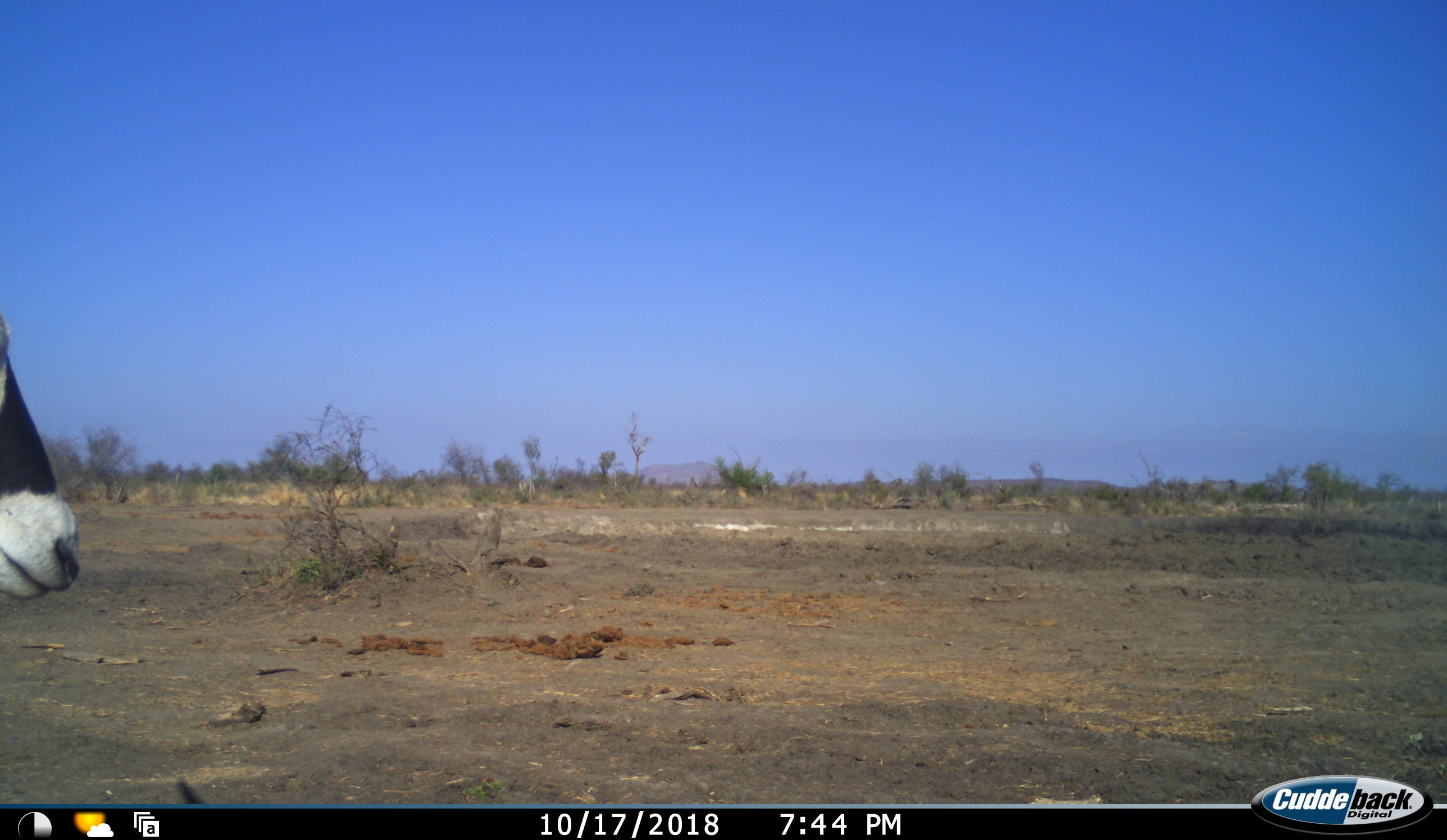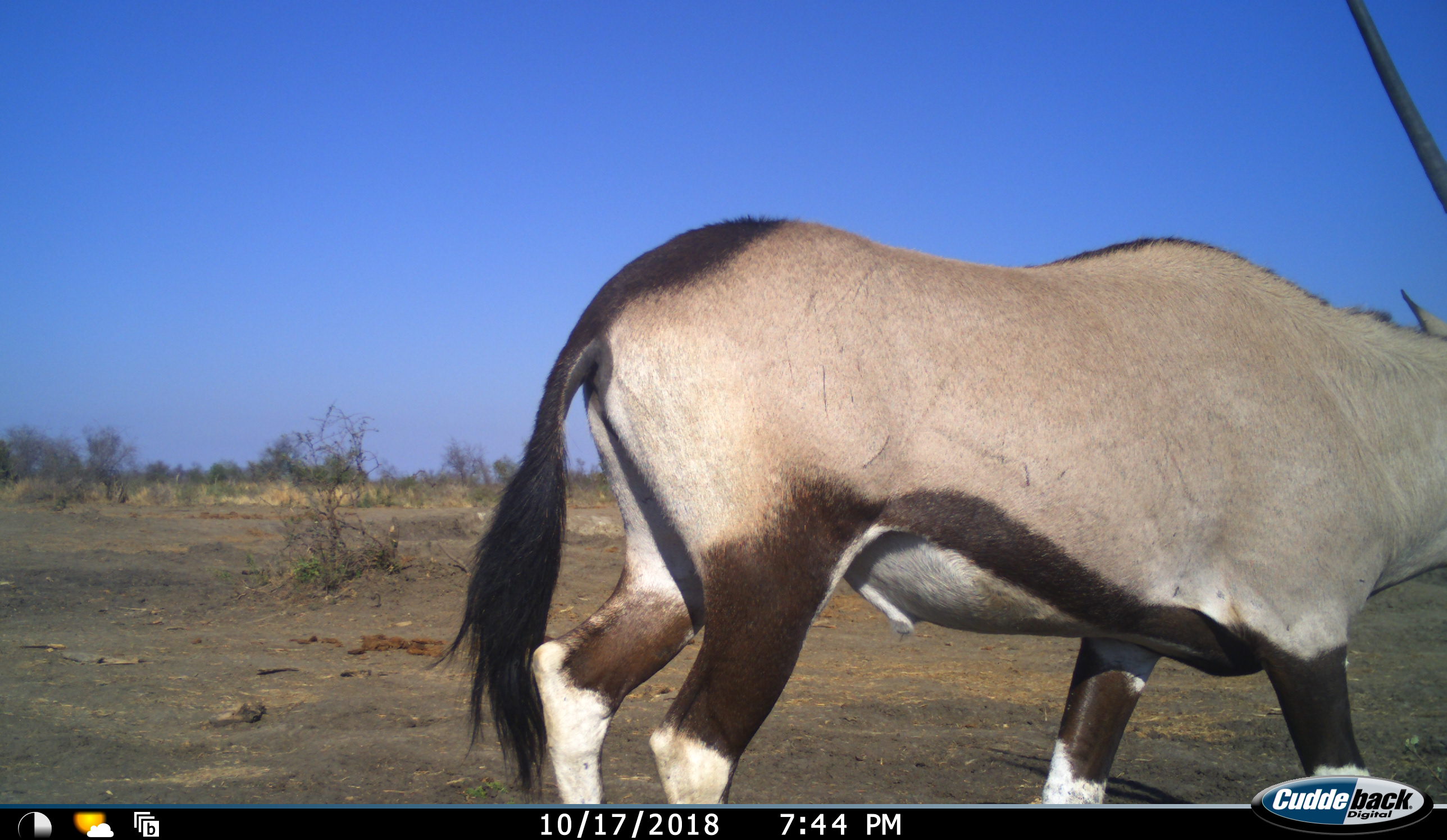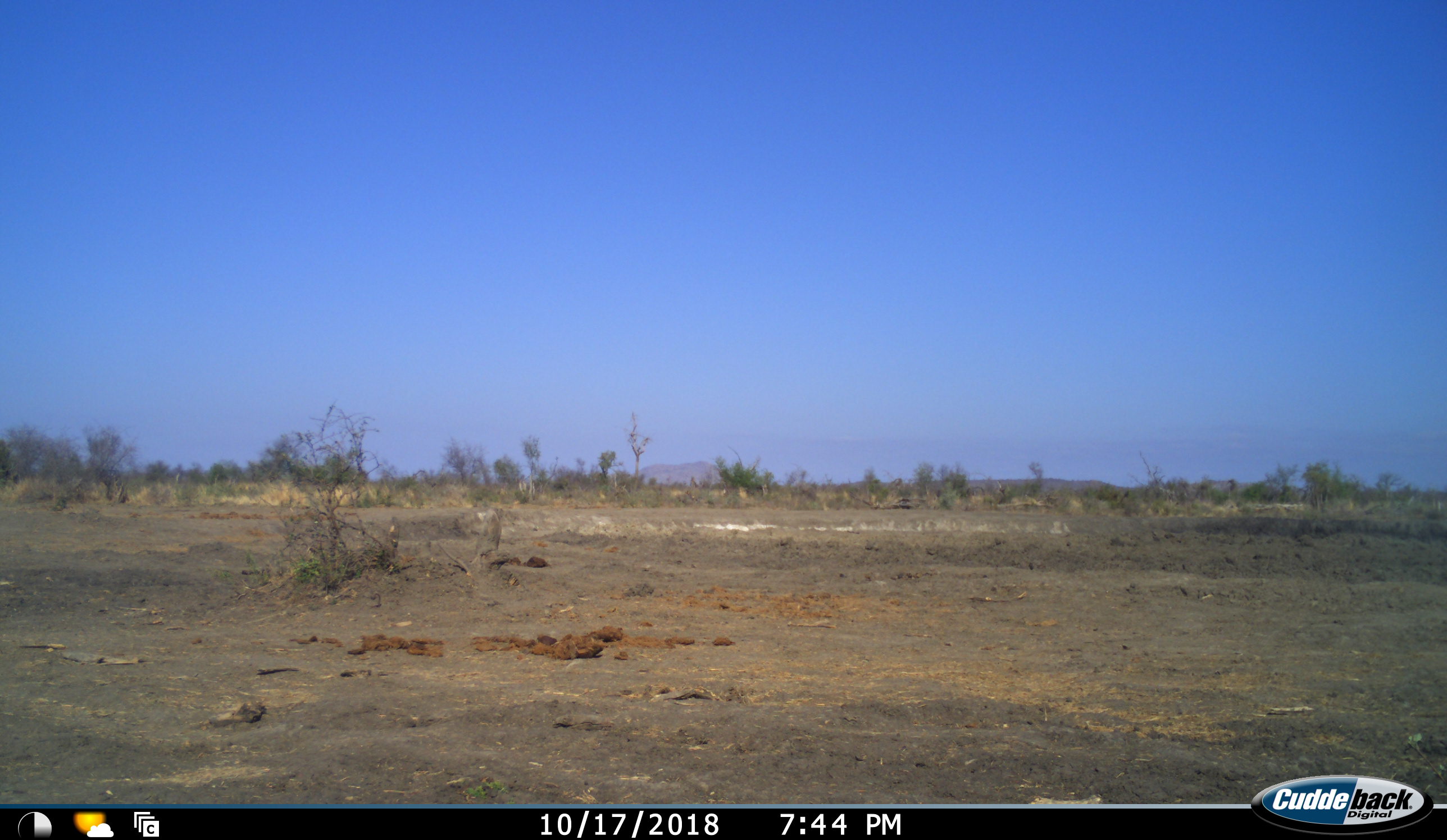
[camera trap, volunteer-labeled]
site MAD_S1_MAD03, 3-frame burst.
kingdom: Animalia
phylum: Chordata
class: Mammalia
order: Artiodactyla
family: Bovidae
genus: Oryx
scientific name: Oryx gazella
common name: gemsbok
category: oryx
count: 1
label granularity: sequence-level